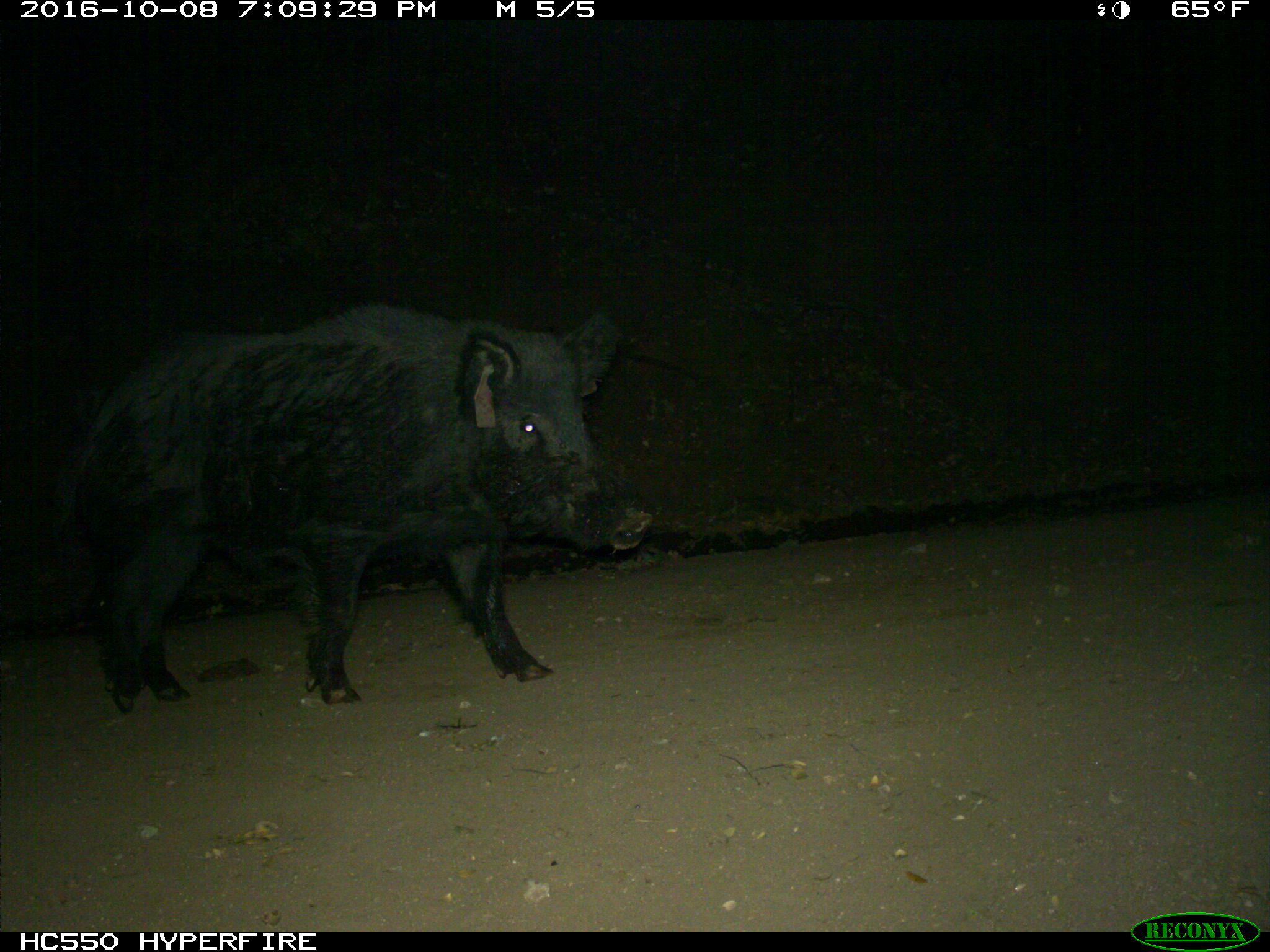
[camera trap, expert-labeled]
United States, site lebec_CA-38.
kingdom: Animalia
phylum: Chordata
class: Mammalia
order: Artiodactyla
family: Suidae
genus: Sus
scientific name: Sus scrofa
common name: wild boar